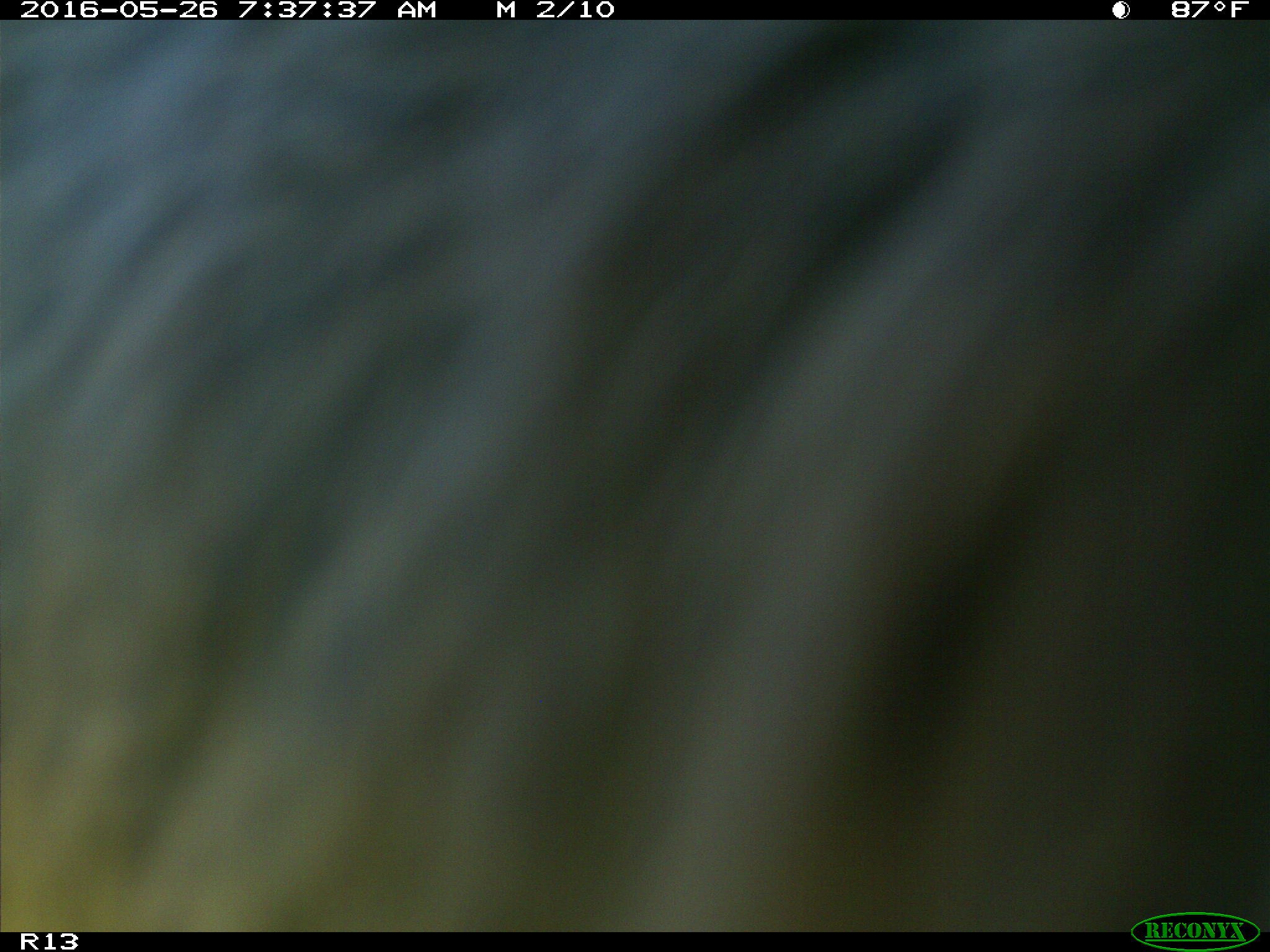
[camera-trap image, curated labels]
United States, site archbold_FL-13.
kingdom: Animalia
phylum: Chordata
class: Mammalia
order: Artiodactyla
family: Bovidae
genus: Bos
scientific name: Bos taurus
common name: domestic cow